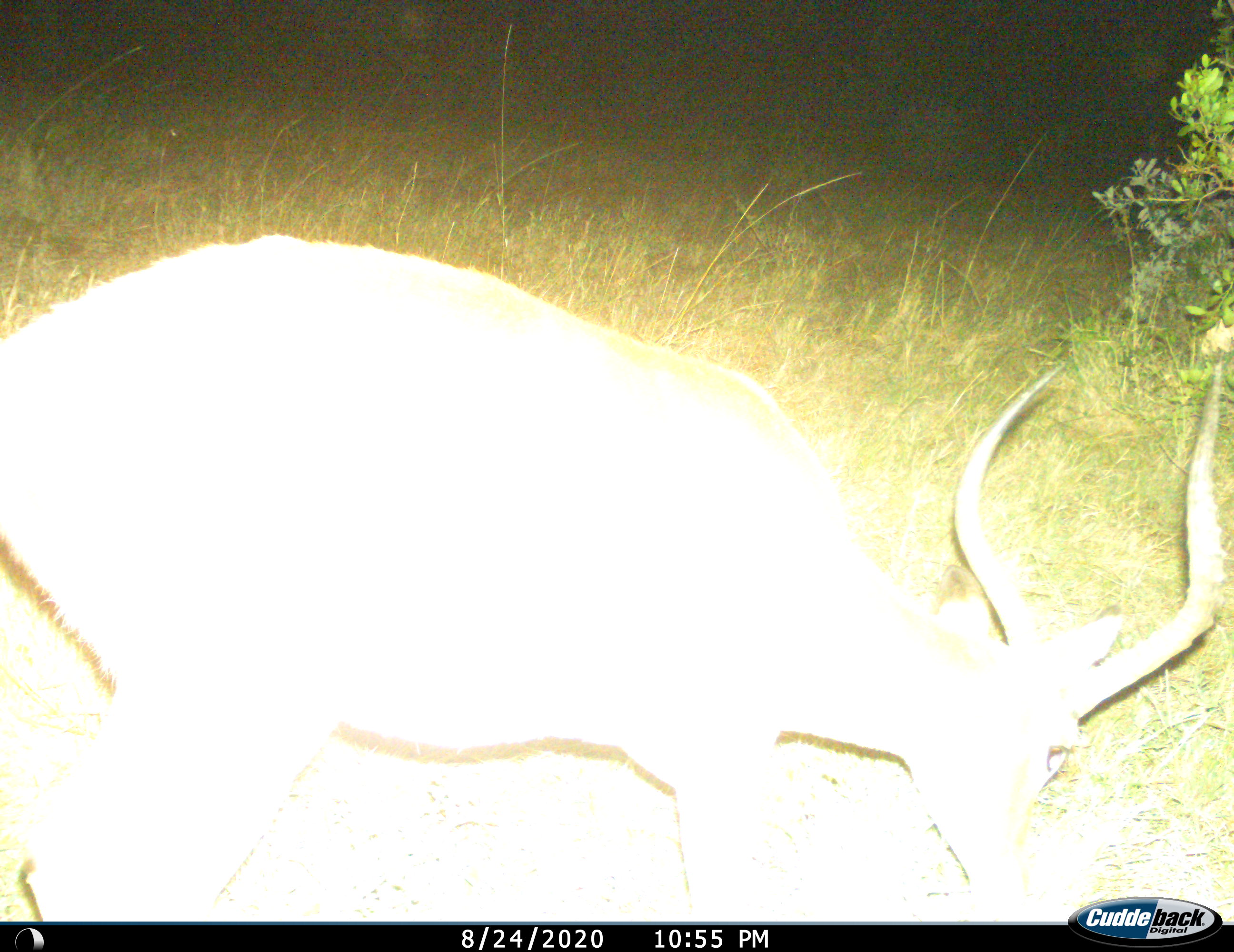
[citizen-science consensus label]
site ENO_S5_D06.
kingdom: Animalia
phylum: Chordata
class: Mammalia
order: Artiodactyla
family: Bovidae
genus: Aepyceros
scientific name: Aepyceros melampus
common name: impala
Impala (Aepyceros melampus), count 1. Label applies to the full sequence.